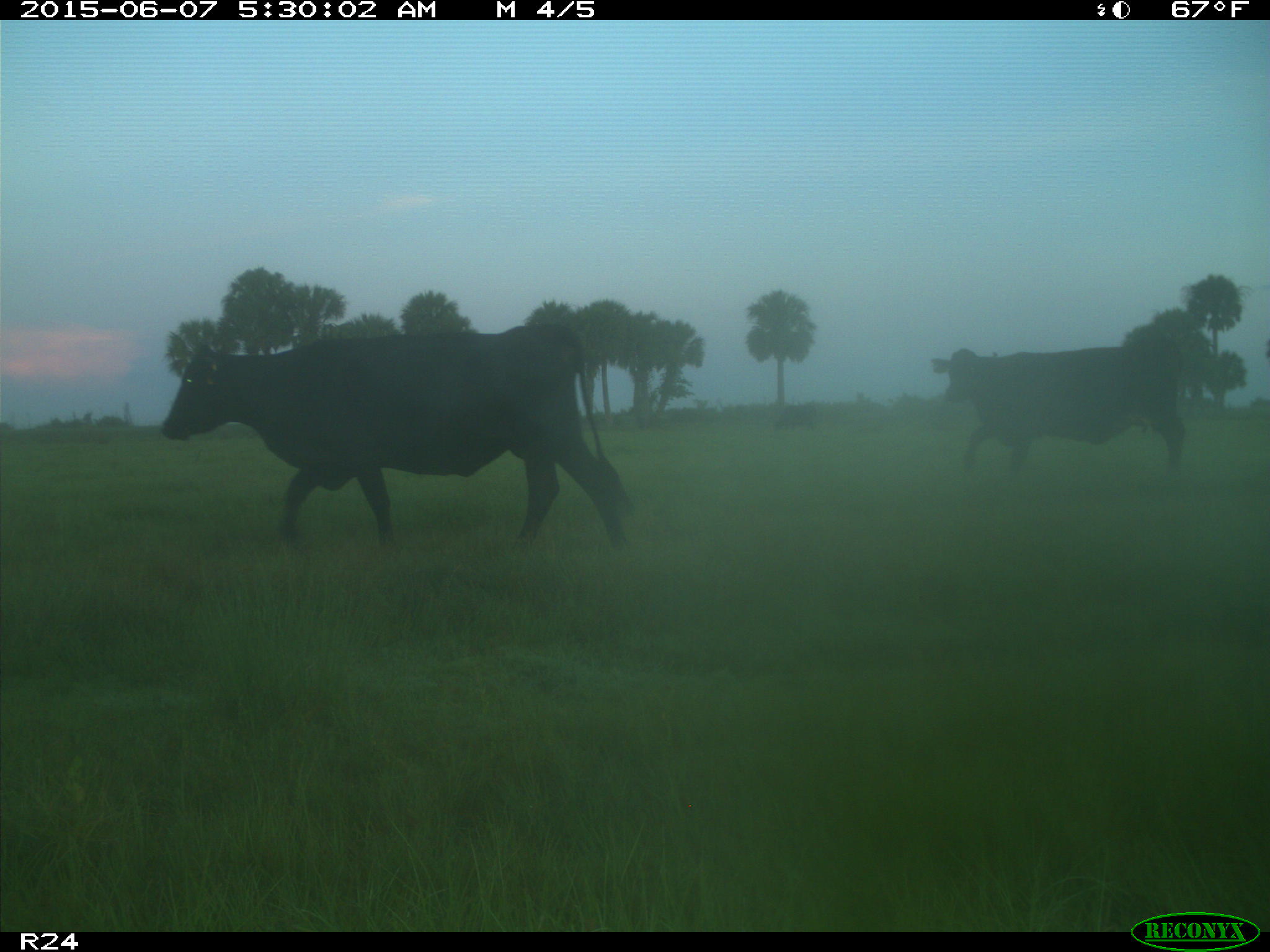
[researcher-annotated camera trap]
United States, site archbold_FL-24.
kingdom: Animalia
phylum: Chordata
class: Mammalia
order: Artiodactyla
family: Bovidae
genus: Bos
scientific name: Bos taurus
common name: domestic cow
Bos taurus (domestic cow).